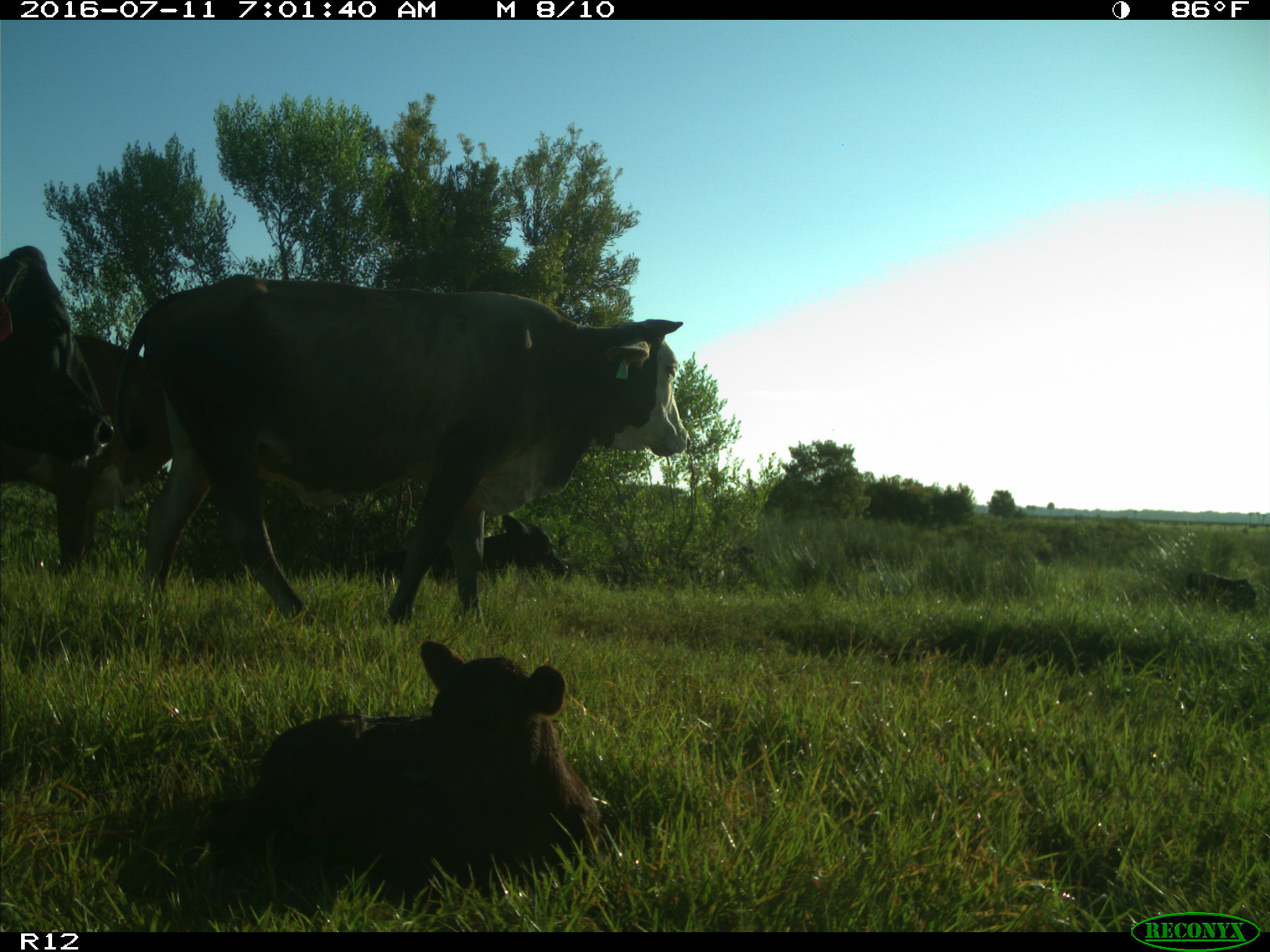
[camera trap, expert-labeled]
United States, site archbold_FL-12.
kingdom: Animalia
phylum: Chordata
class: Mammalia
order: Artiodactyla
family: Bovidae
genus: Bos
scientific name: Bos taurus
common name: domestic cow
Bos taurus (domestic cow).